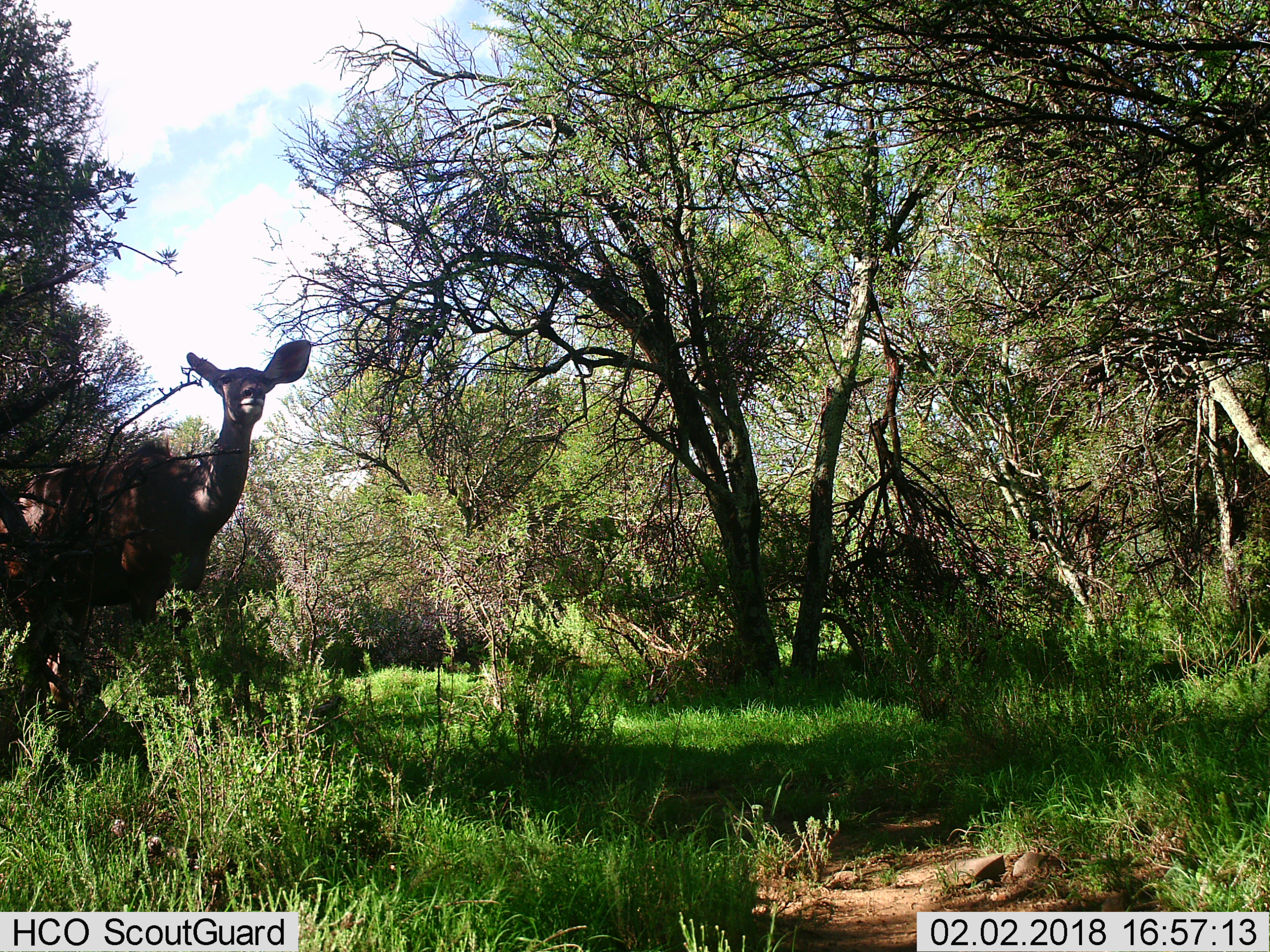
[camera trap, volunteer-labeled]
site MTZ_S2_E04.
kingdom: Animalia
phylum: Chordata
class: Mammalia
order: Artiodactyla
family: Bovidae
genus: Tragelaphus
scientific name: Tragelaphus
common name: kudu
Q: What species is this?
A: Kudu (Tragelaphus).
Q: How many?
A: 1.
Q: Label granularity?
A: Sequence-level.